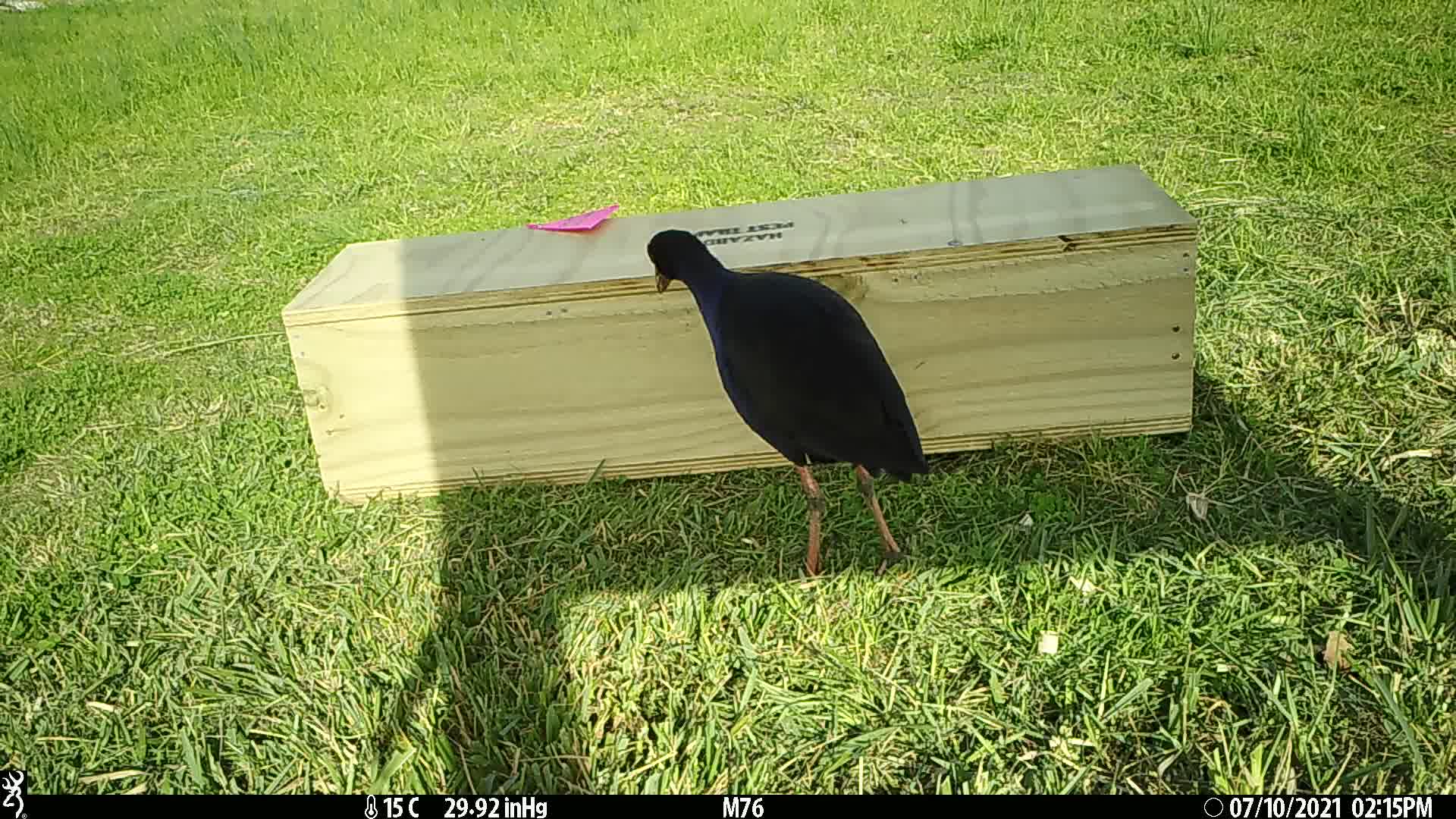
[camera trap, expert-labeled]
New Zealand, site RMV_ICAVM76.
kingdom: Animalia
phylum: Chordata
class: Aves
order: Gruiformes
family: Rallidae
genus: Porphyrio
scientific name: Porphyrio melanotus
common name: australasian swamphen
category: pukeko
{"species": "pukeko (australasian swamphen) (Porphyrio melanotus)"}